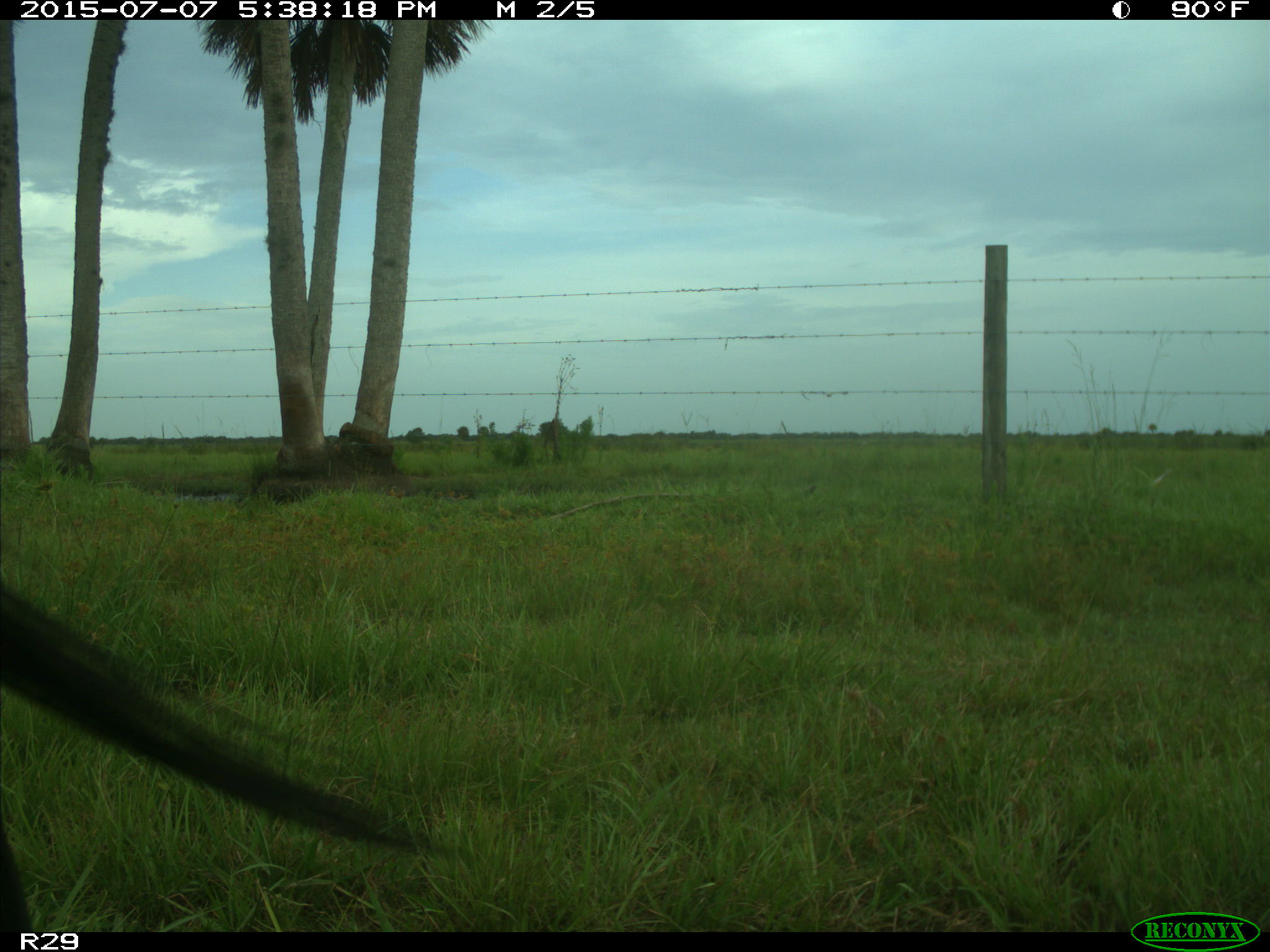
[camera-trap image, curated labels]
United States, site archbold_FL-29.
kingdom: Animalia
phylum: Chordata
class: Mammalia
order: Artiodactyla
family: Bovidae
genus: Bos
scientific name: Bos taurus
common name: domestic cow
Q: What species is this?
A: Bos taurus (domestic cow).